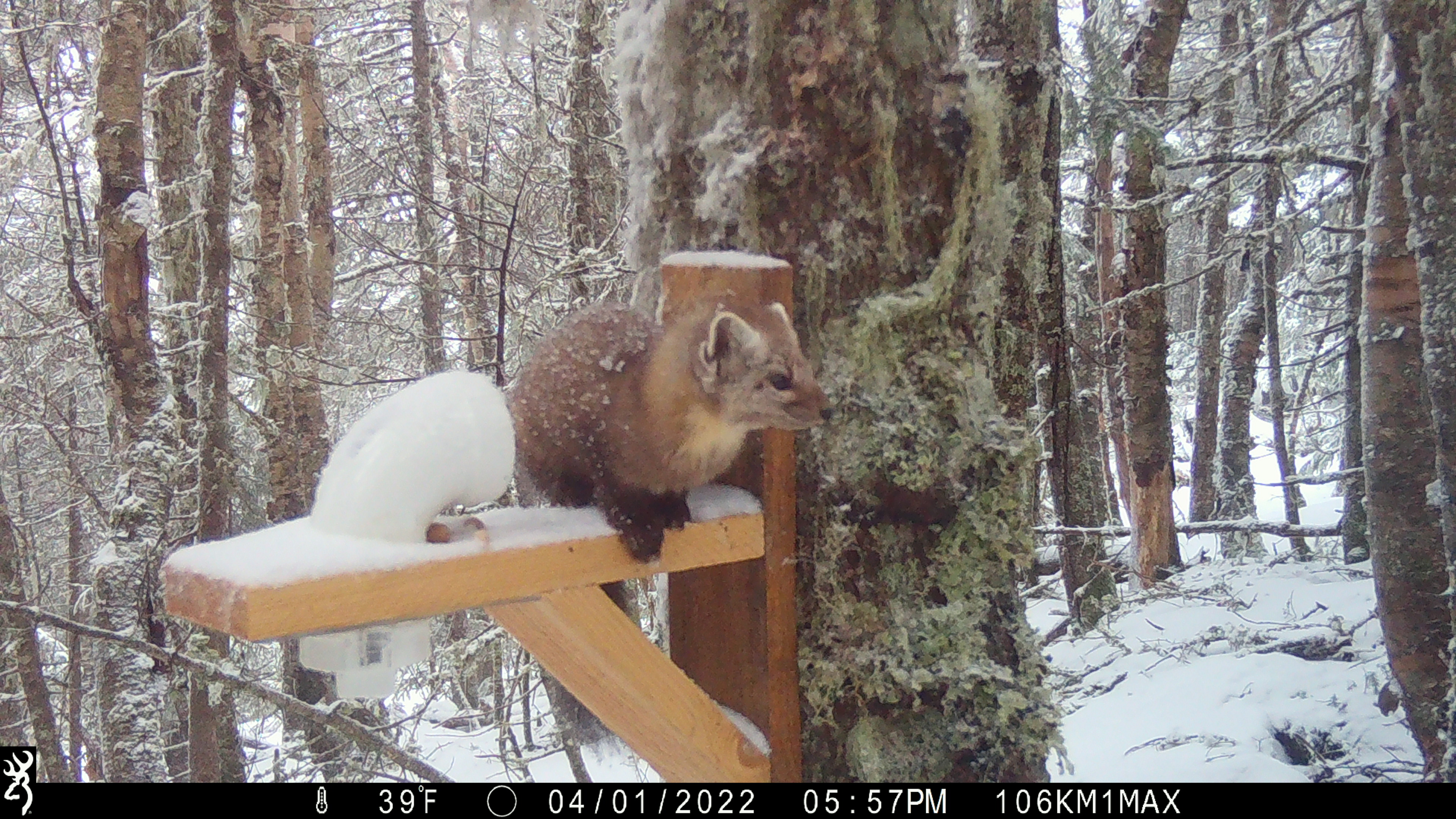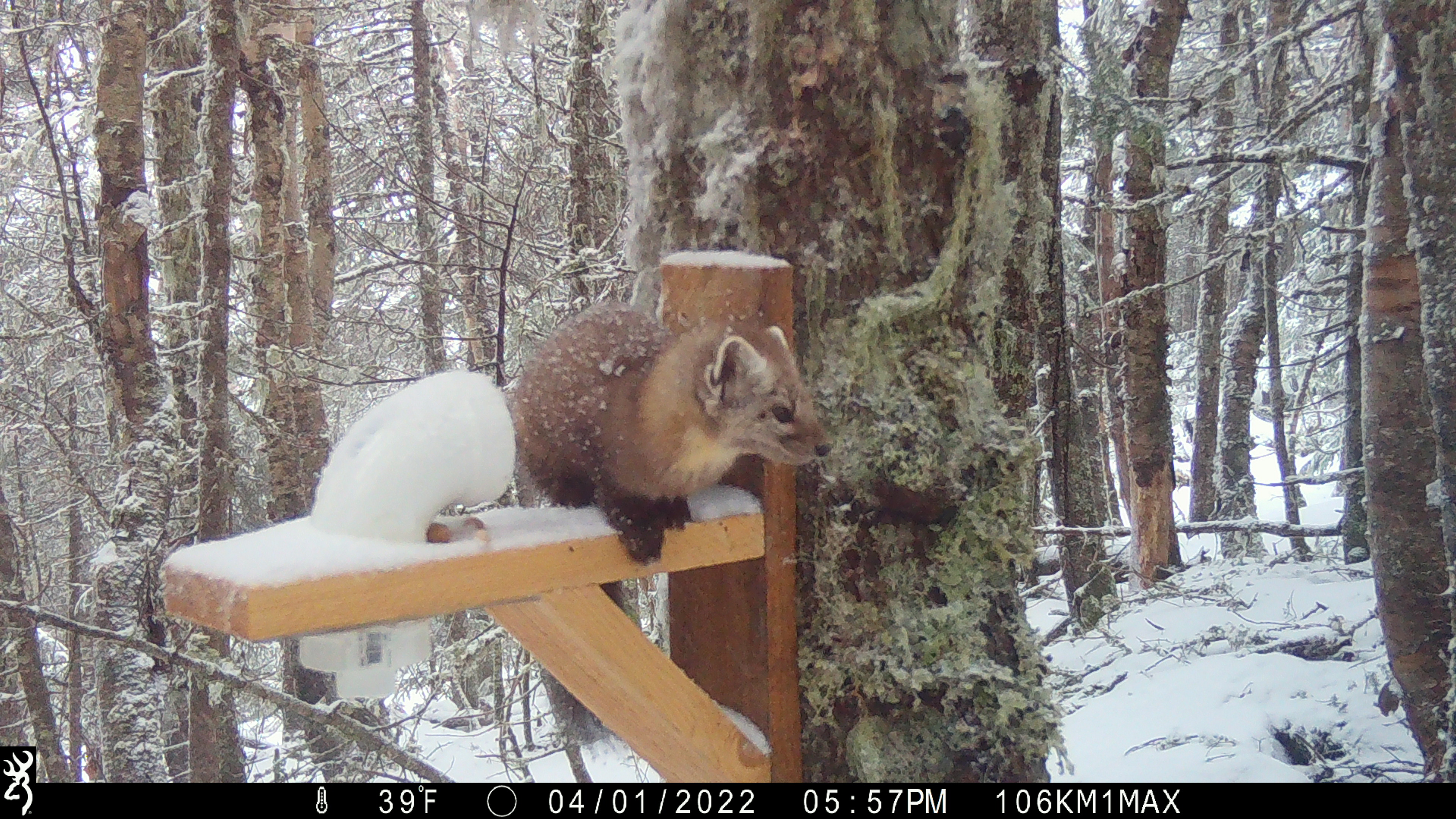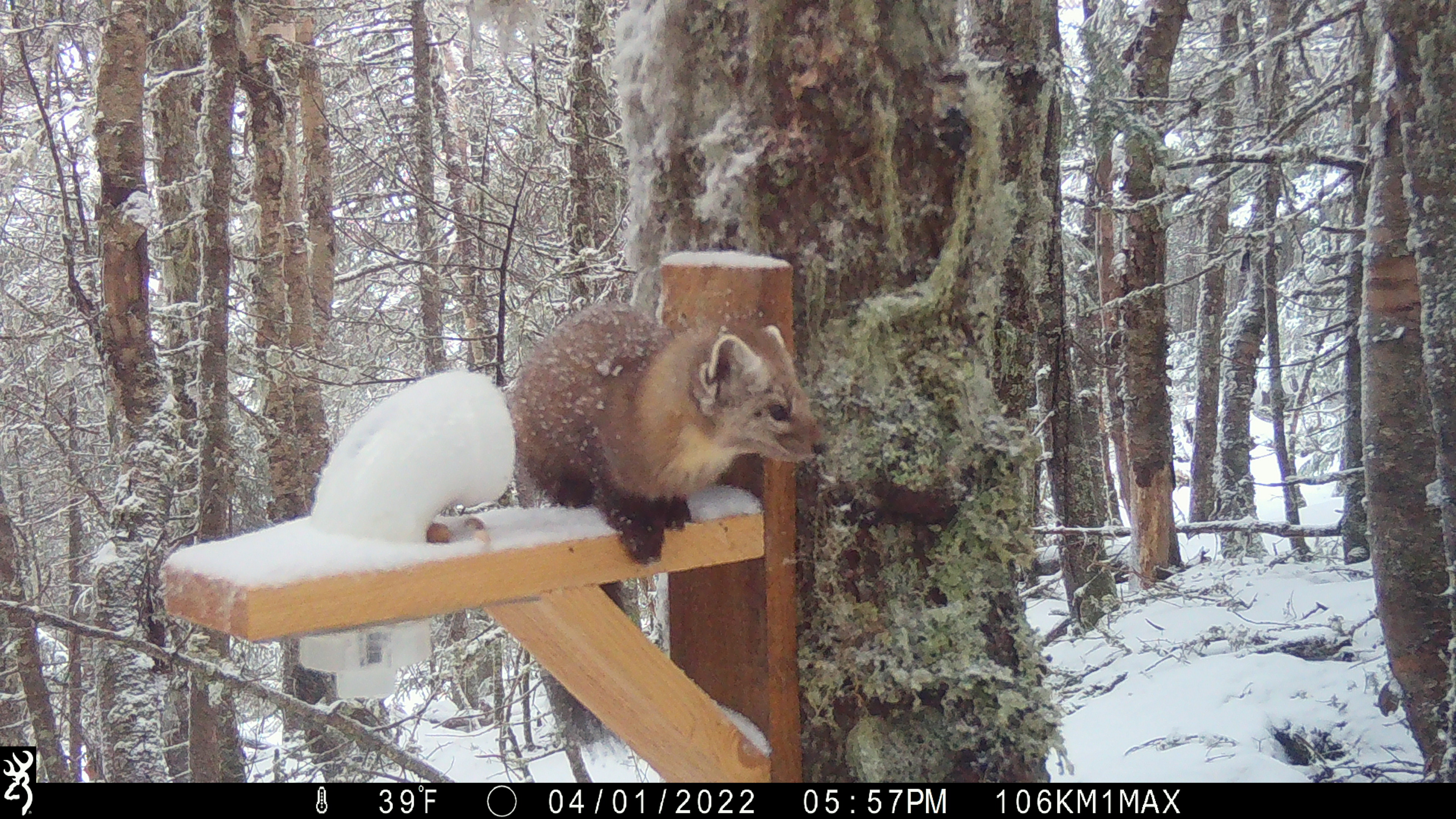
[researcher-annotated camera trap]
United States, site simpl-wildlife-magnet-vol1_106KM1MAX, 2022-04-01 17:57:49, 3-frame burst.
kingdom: Animalia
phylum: Chordata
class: Mammalia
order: Carnivora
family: Mustelidae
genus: Martes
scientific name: Martes americana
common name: american marten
American marten (Martes americana).